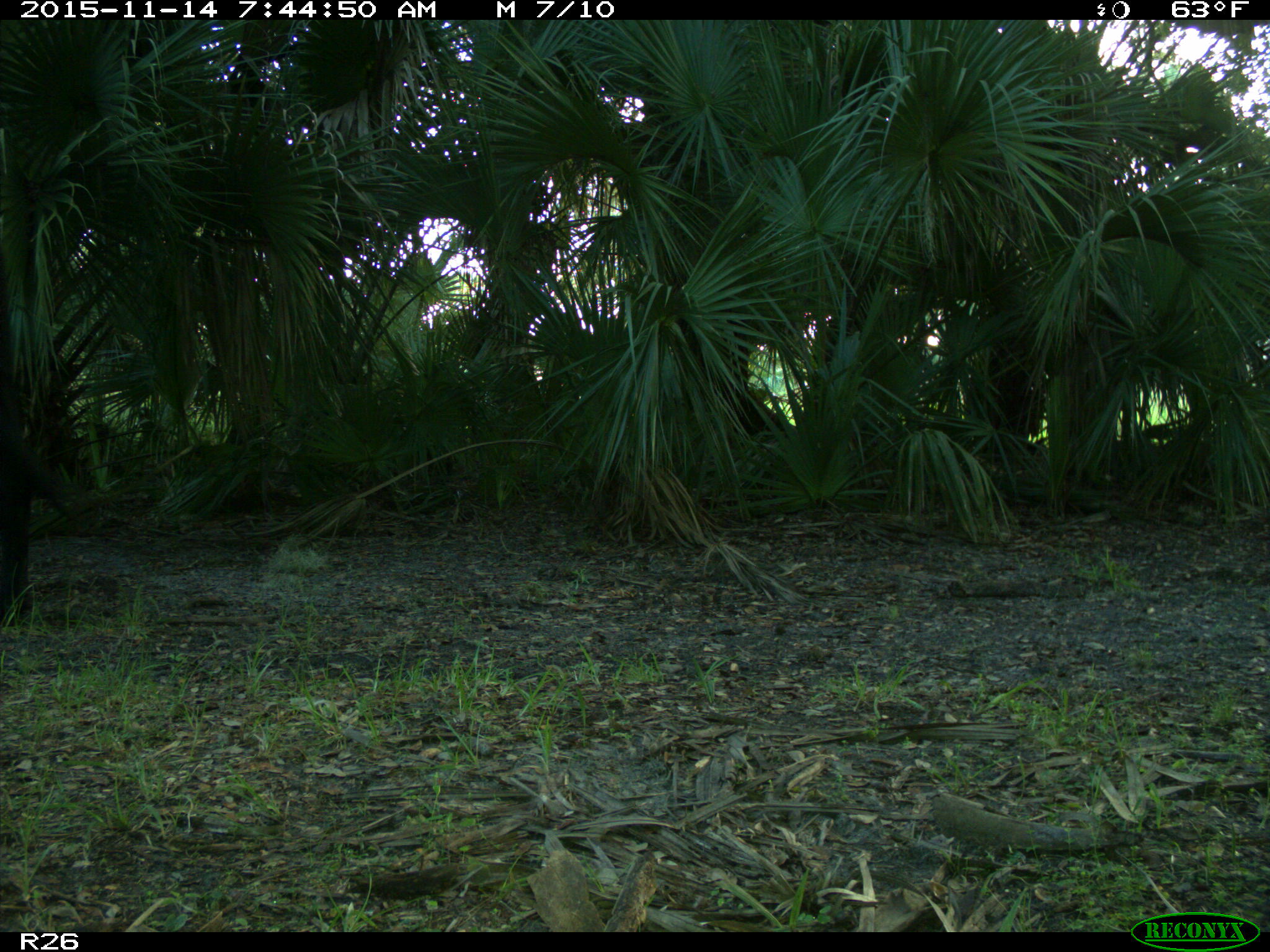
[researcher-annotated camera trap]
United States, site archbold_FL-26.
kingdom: Animalia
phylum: Chordata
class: Mammalia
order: Artiodactyla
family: Bovidae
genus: Bos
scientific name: Bos taurus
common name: domestic cow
Bos taurus (domestic cow).